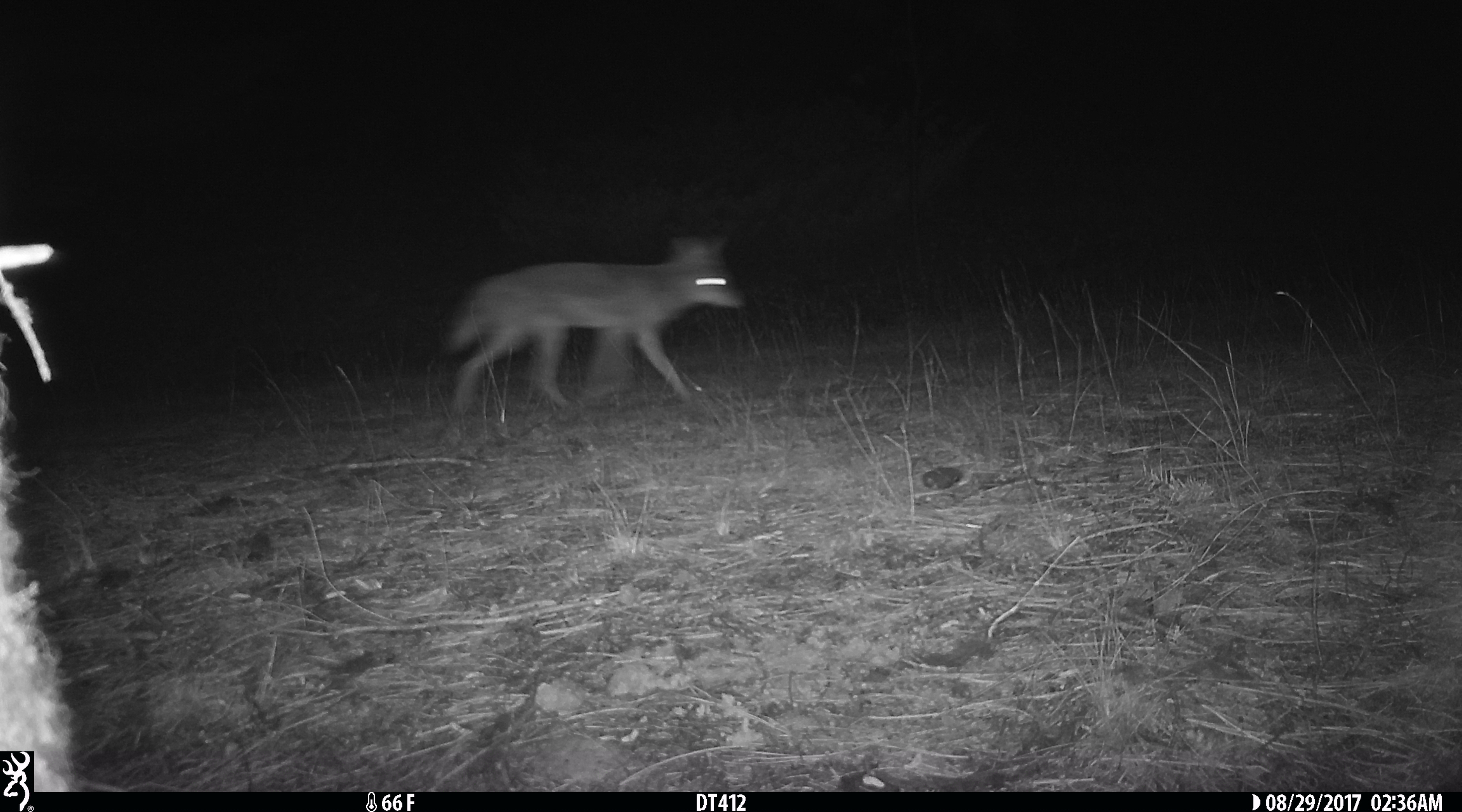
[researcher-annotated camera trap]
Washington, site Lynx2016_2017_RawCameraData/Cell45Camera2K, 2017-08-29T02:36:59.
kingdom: Animalia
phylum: Chordata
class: Mammalia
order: Carnivora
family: Canidae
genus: Canis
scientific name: Canis latrans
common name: coyote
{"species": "Canis latrans (coyote)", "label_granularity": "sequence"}